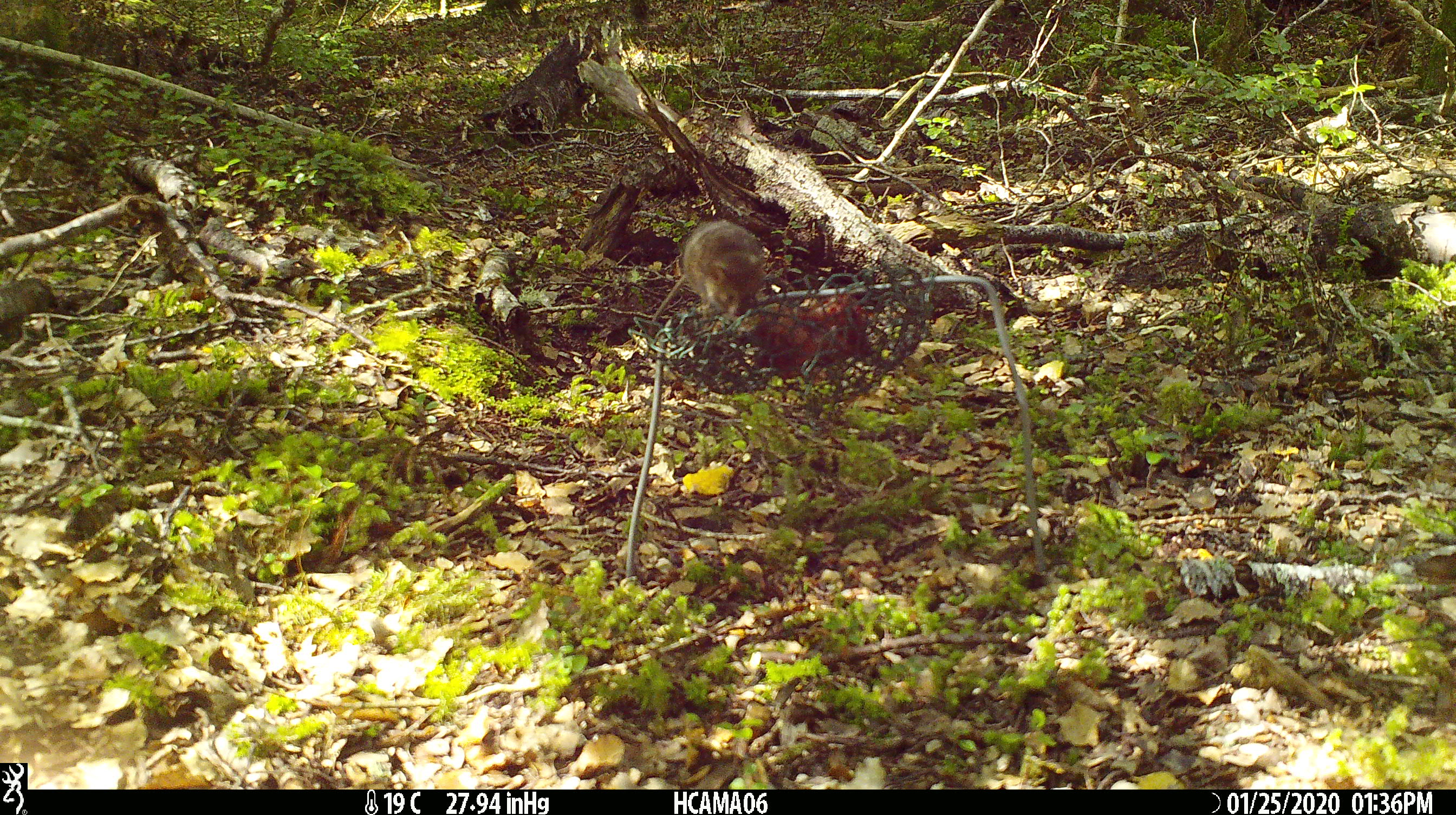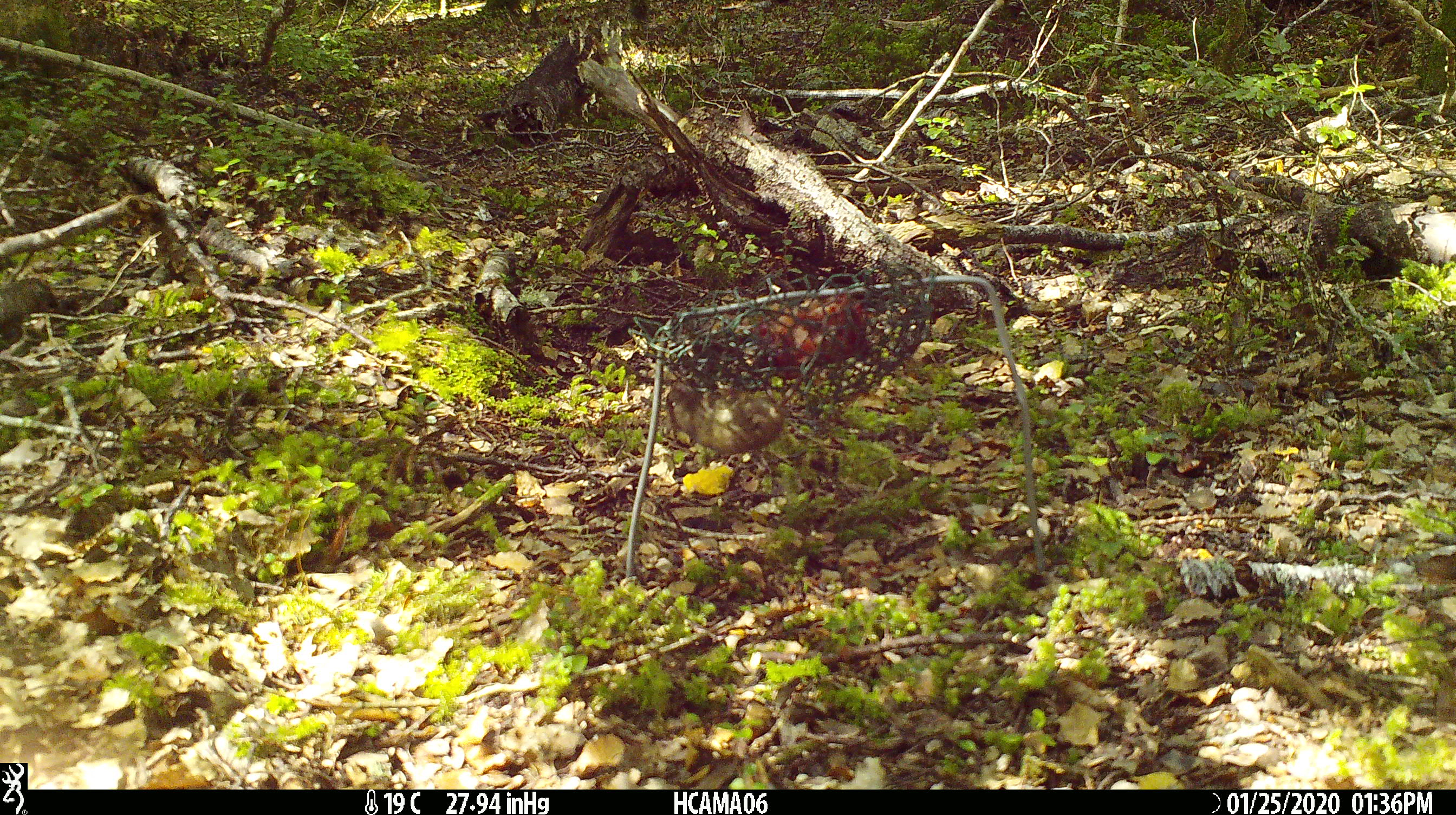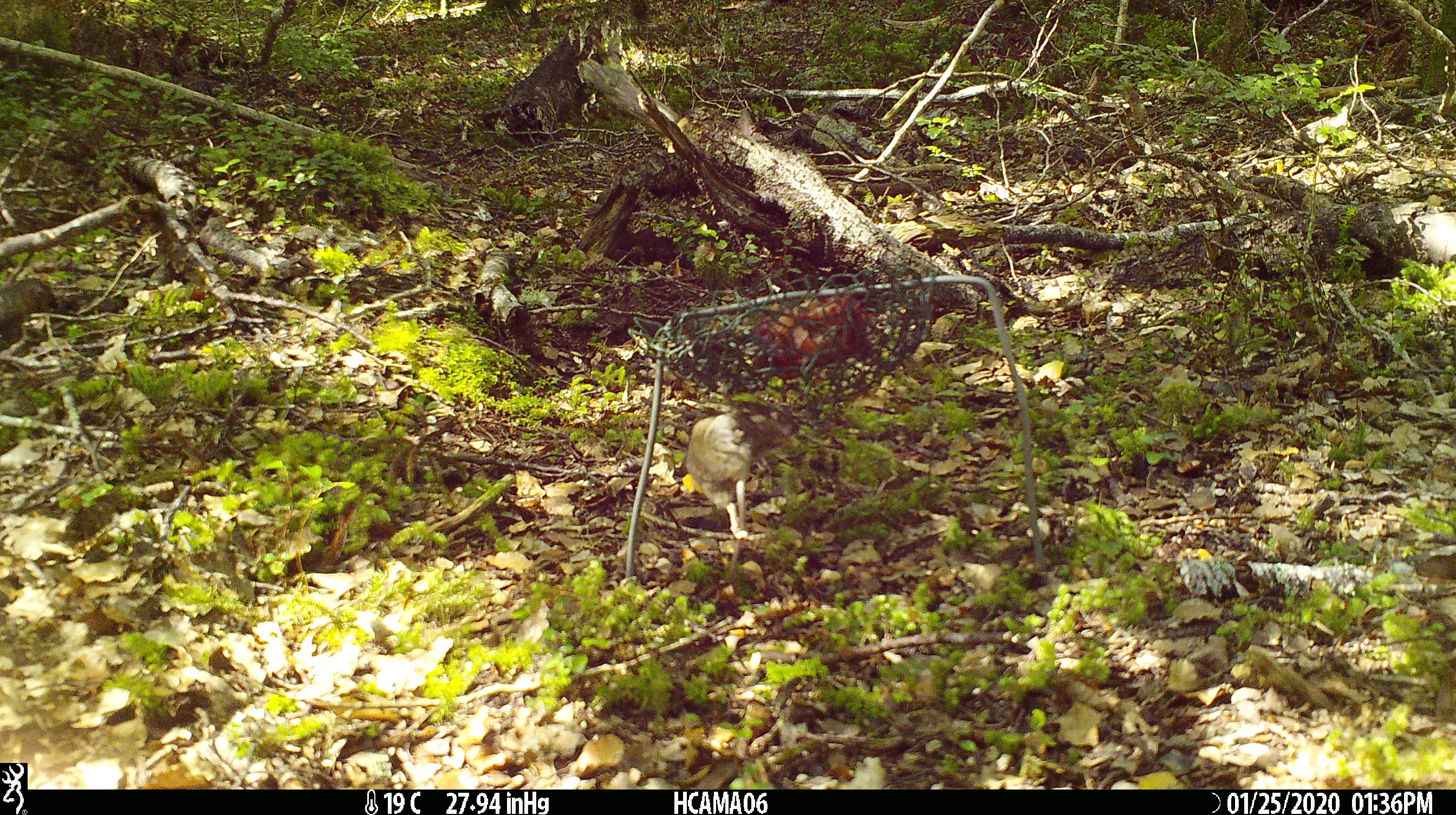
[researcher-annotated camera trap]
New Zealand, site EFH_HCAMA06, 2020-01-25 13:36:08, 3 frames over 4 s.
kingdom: Animalia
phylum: Chordata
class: Mammalia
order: Rodentia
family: Muridae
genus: Mus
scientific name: Mus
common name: mouse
Mouse (Mus).